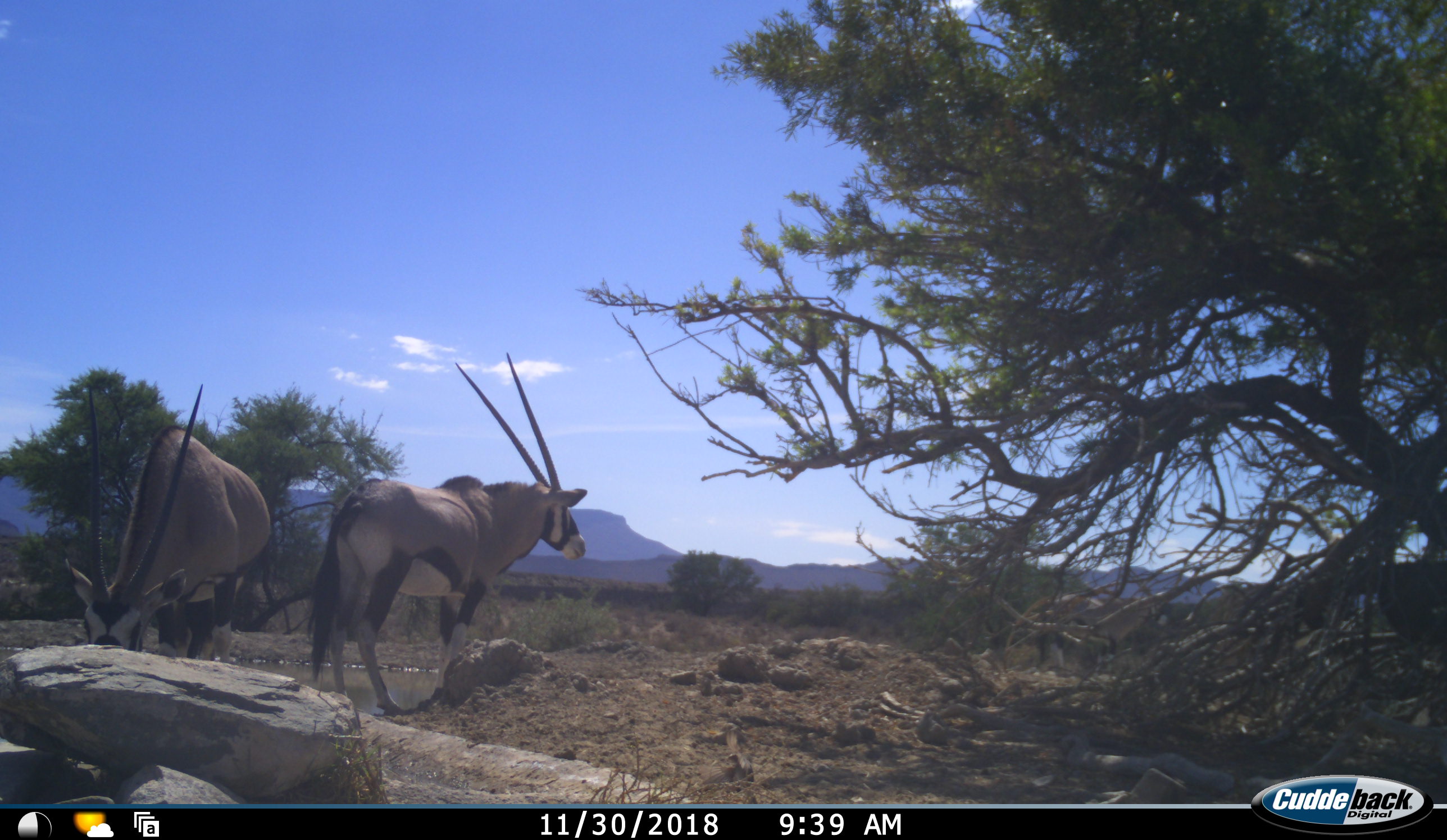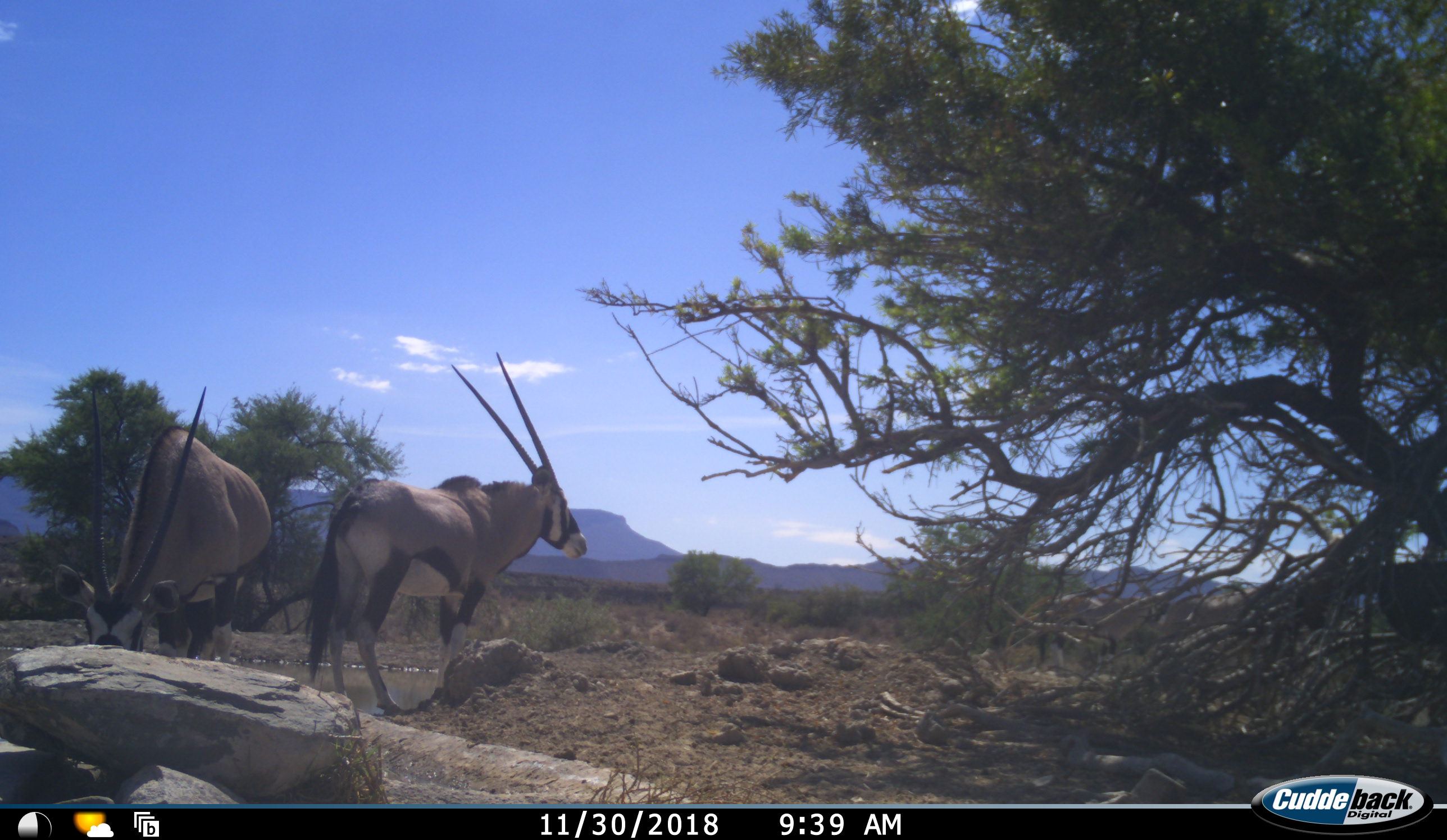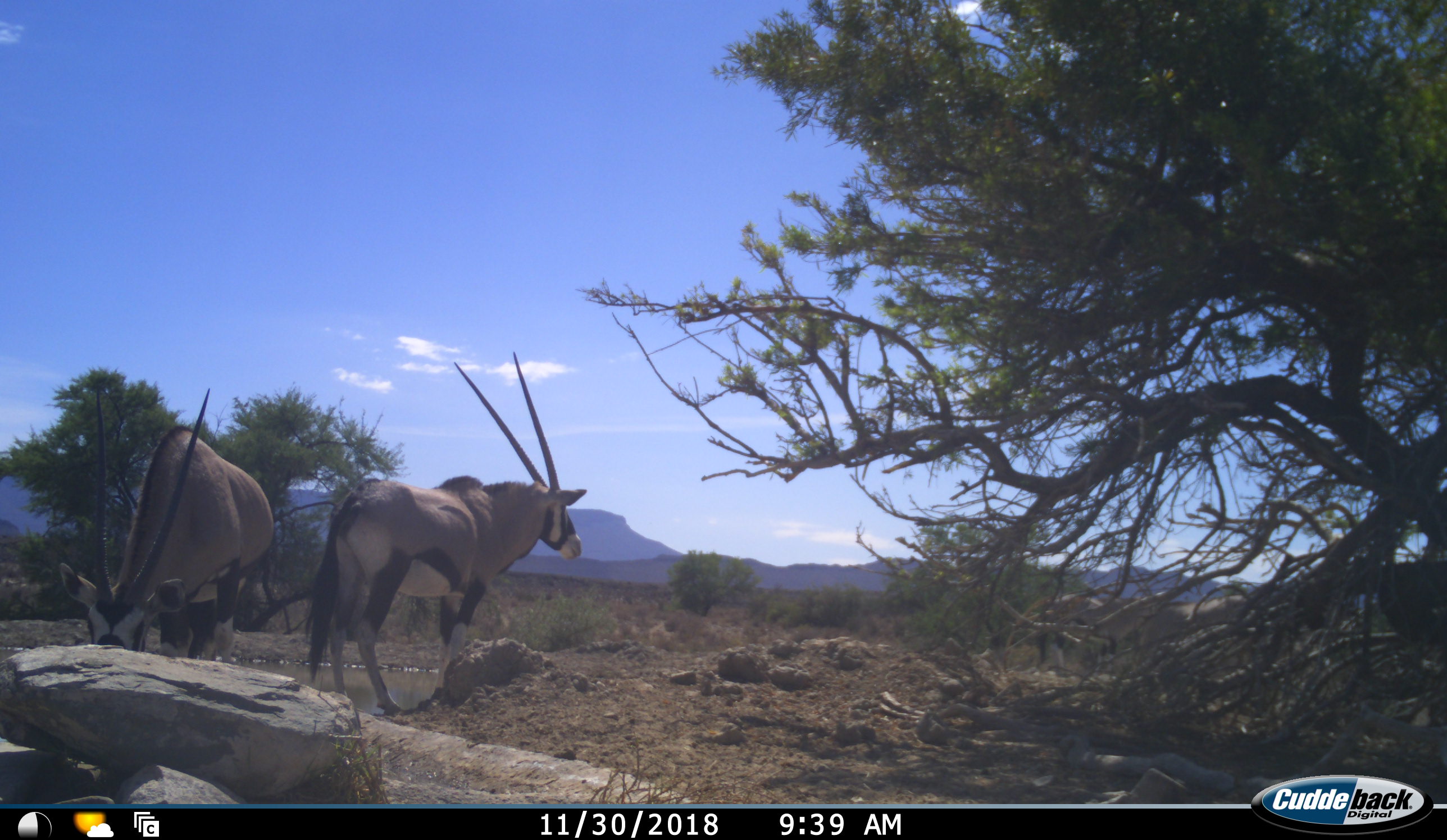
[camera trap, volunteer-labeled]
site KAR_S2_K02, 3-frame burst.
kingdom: Animalia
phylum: Chordata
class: Mammalia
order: Artiodactyla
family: Bovidae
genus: Oryx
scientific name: Oryx gazella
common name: gemsbok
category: oryx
Oryx (gemsbok) (Oryx gazella), count 4. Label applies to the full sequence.